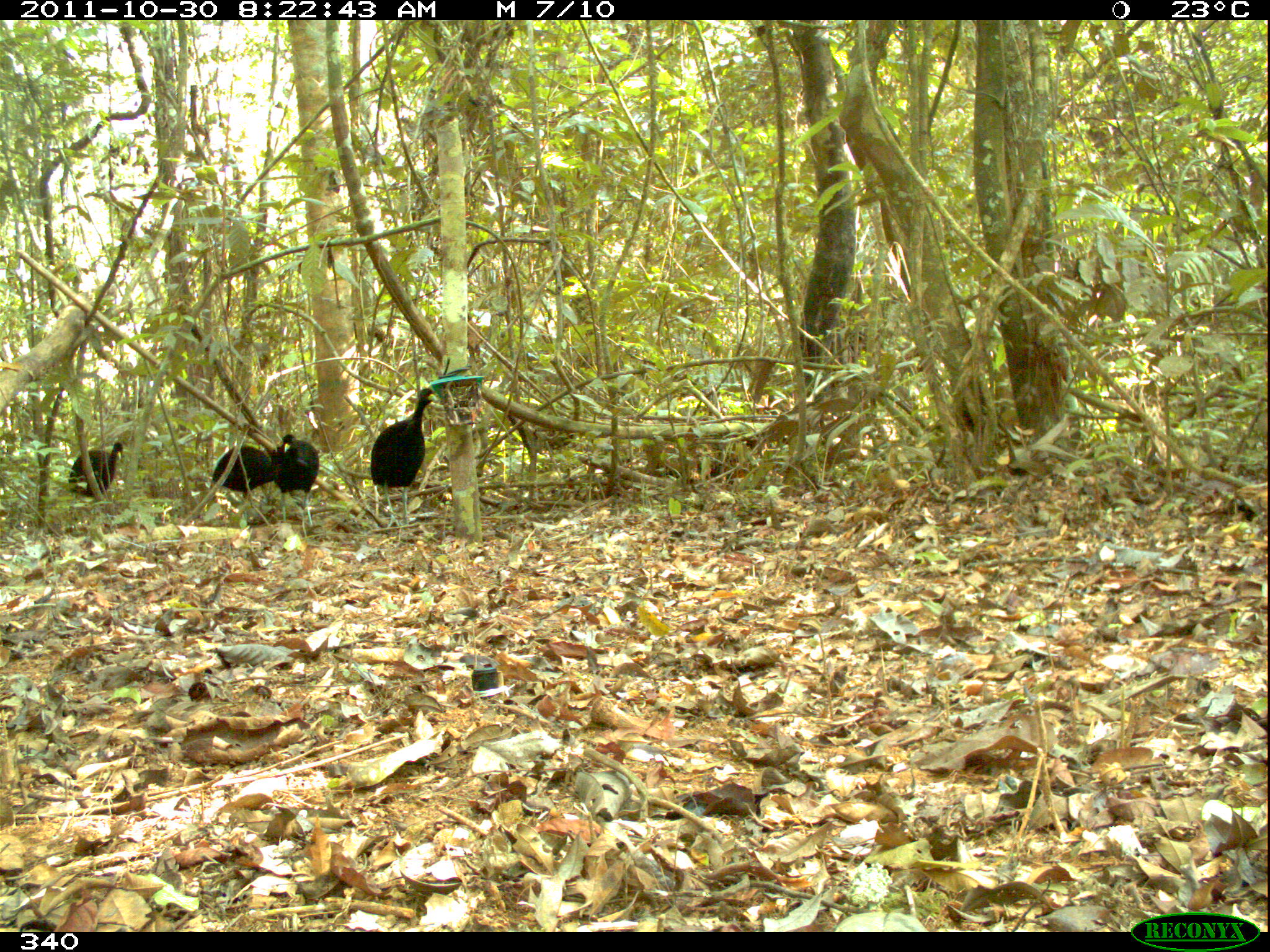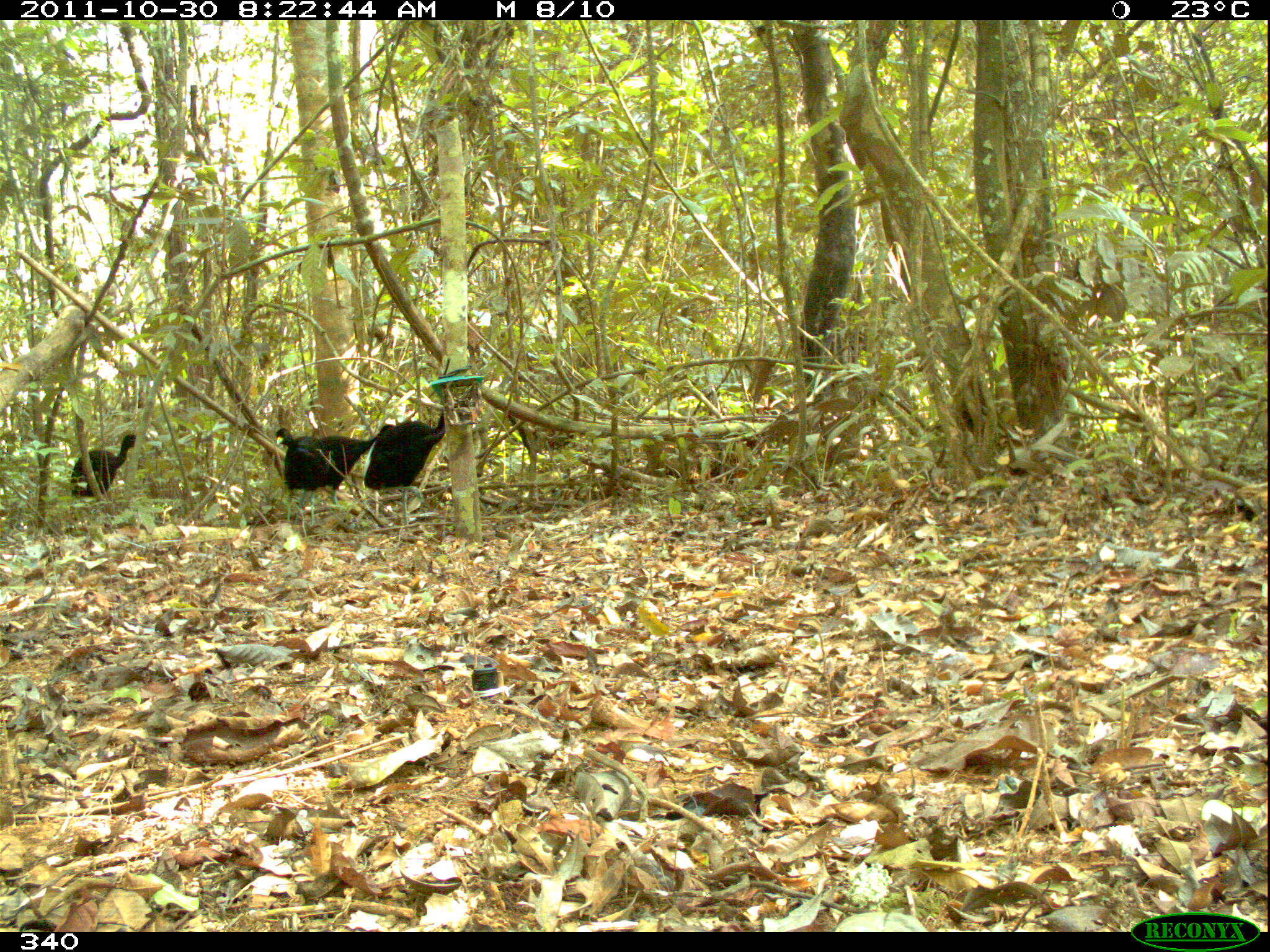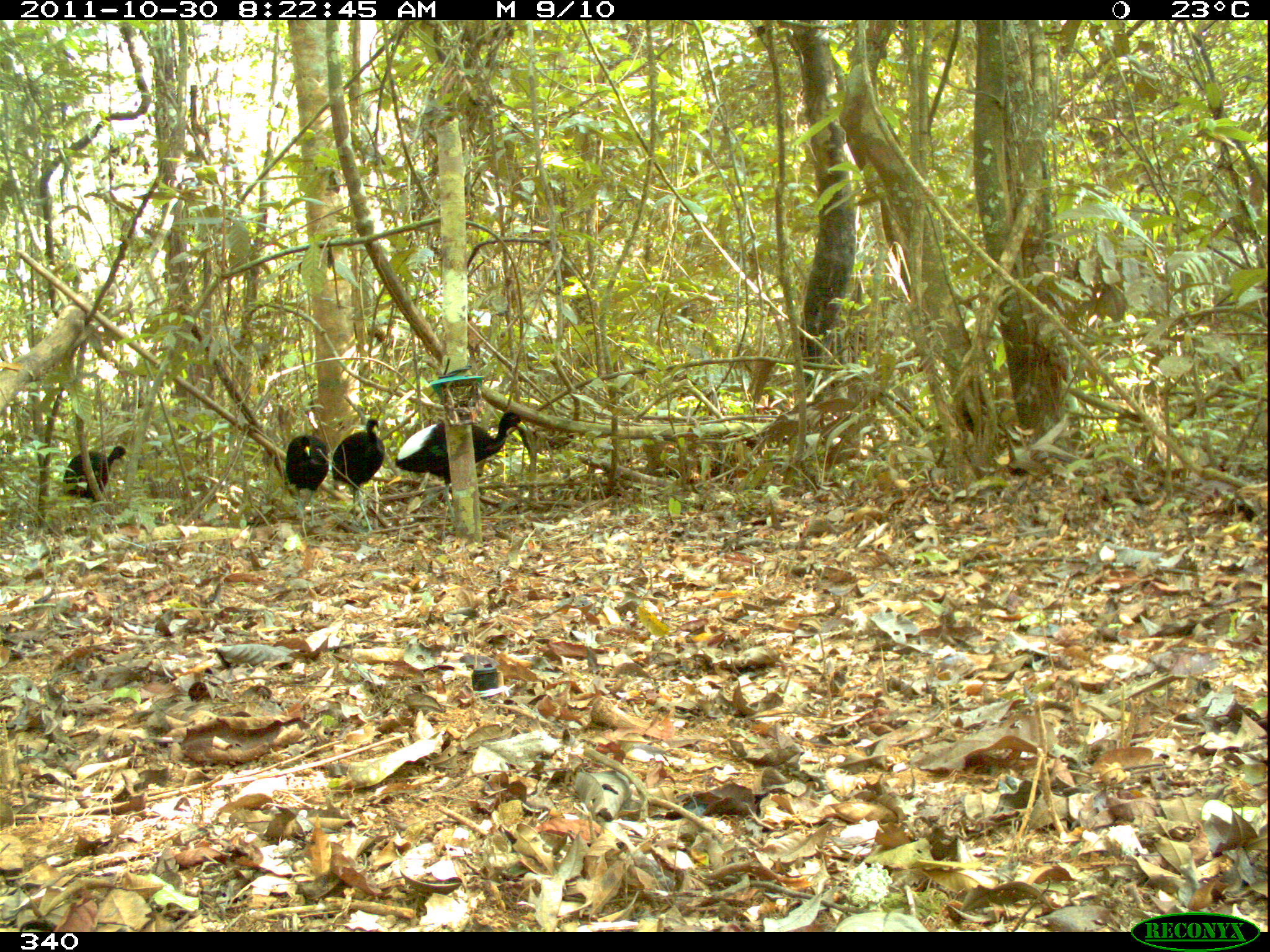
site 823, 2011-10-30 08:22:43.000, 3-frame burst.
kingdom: Animalia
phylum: Chordata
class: Aves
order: Gruiformes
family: Psophiidae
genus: Psophia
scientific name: Psophia leucoptera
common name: pale-winged trumpeter